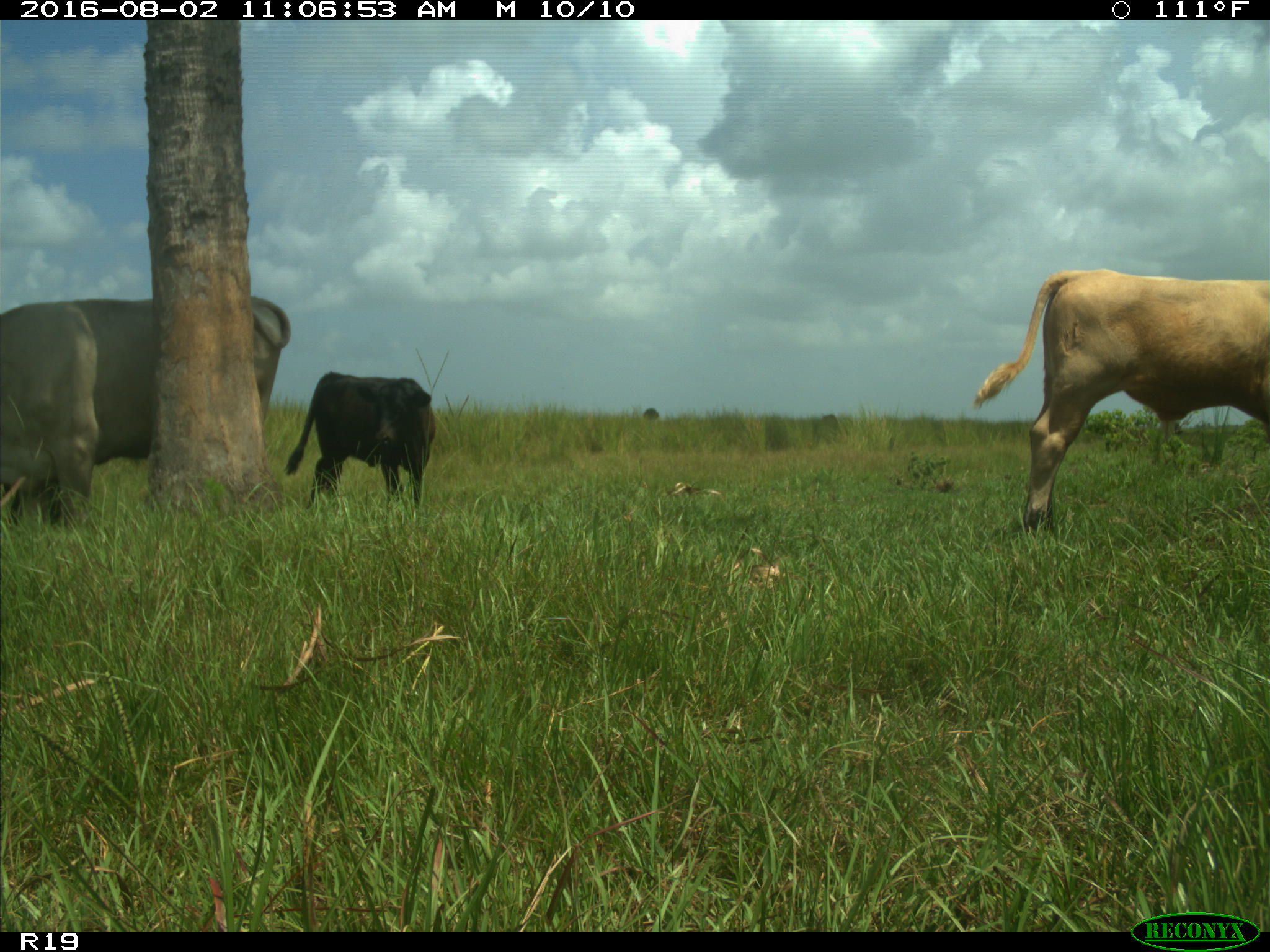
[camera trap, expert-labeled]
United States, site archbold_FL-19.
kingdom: Animalia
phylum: Chordata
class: Mammalia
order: Artiodactyla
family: Bovidae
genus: Bos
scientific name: Bos taurus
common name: domestic cow